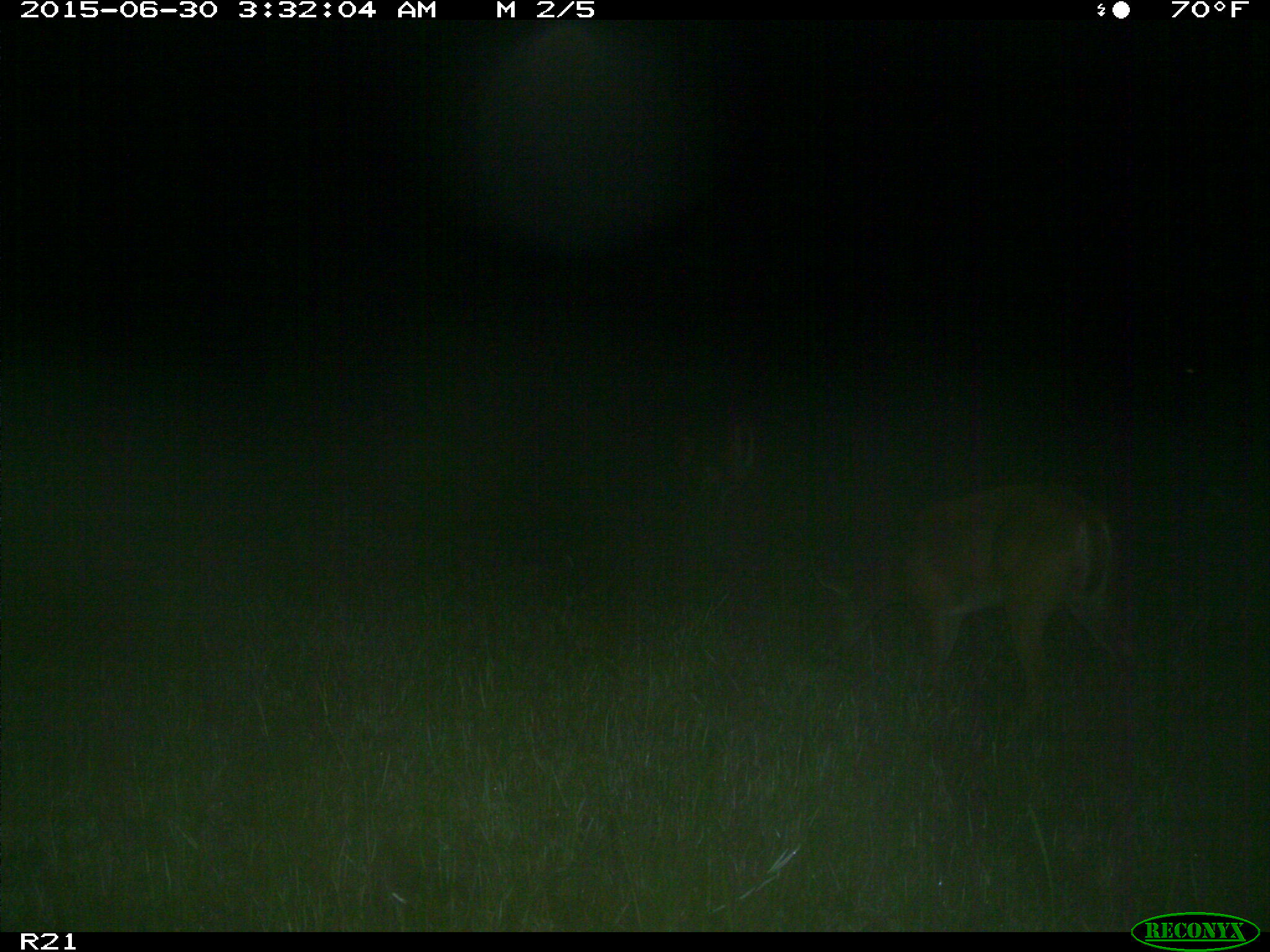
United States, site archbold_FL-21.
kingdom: Animalia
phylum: Chordata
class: Mammalia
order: Artiodactyla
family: Cervidae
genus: Odocoileus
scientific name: Odocoileus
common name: deer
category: unidentified deer